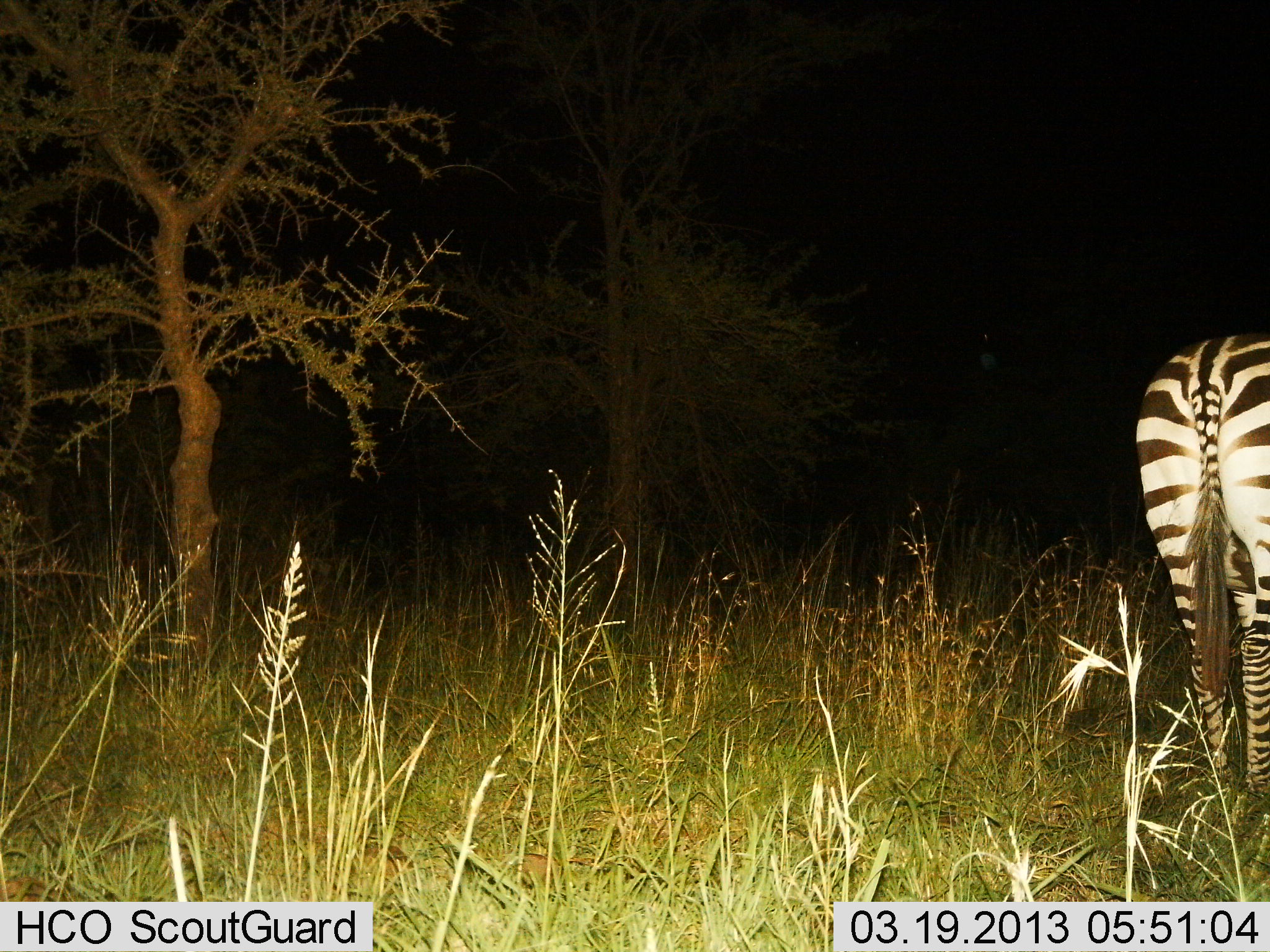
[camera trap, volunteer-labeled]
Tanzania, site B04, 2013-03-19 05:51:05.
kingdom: Animalia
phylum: Chordata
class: Mammalia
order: Perissodactyla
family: Equidae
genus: Equus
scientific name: Equus quagga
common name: plains zebra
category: zebra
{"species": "zebra (plains zebra) (Equus quagga)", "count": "1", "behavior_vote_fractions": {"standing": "88%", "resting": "0%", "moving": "4%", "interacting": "0%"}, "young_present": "0%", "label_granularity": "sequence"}